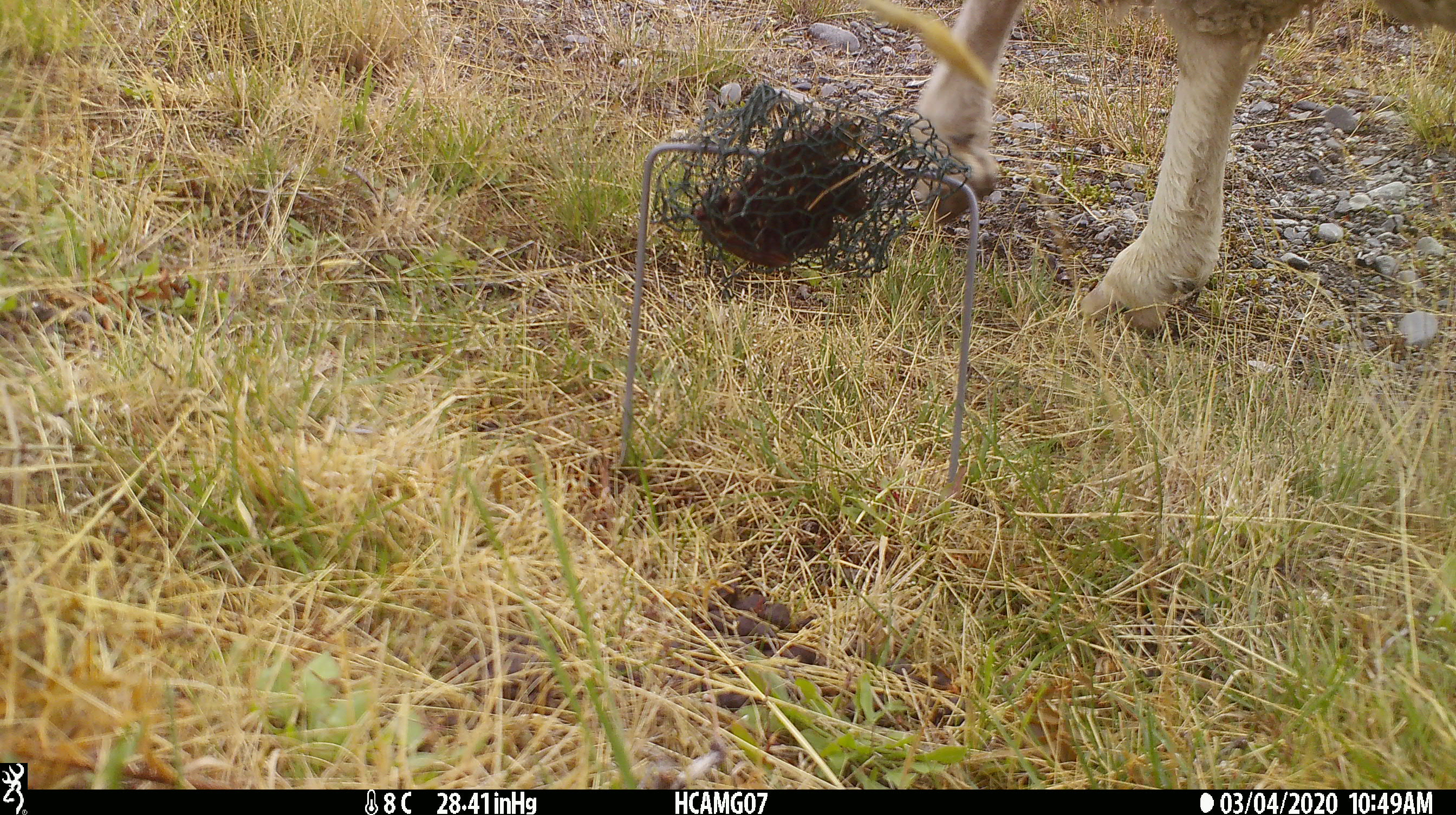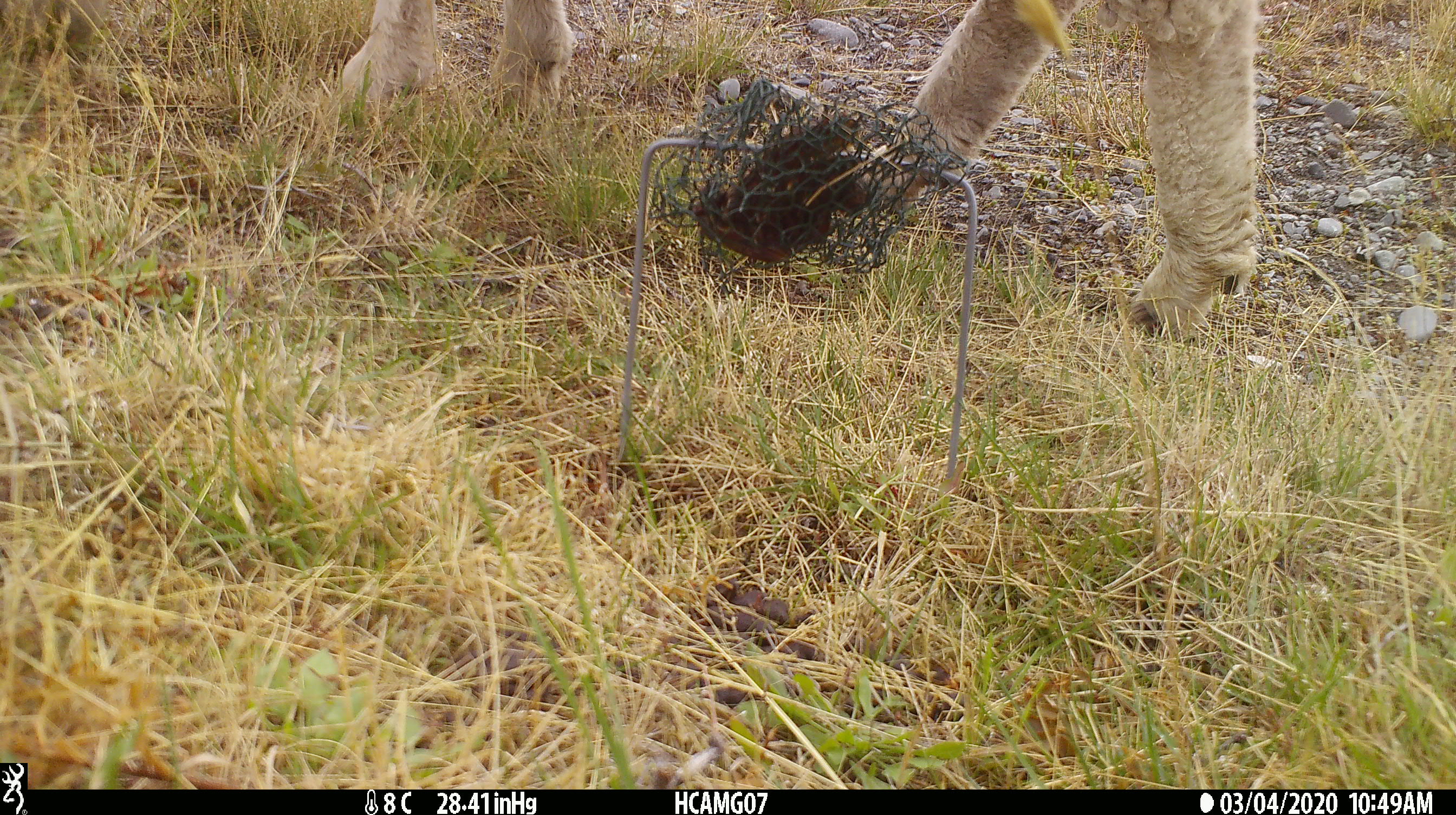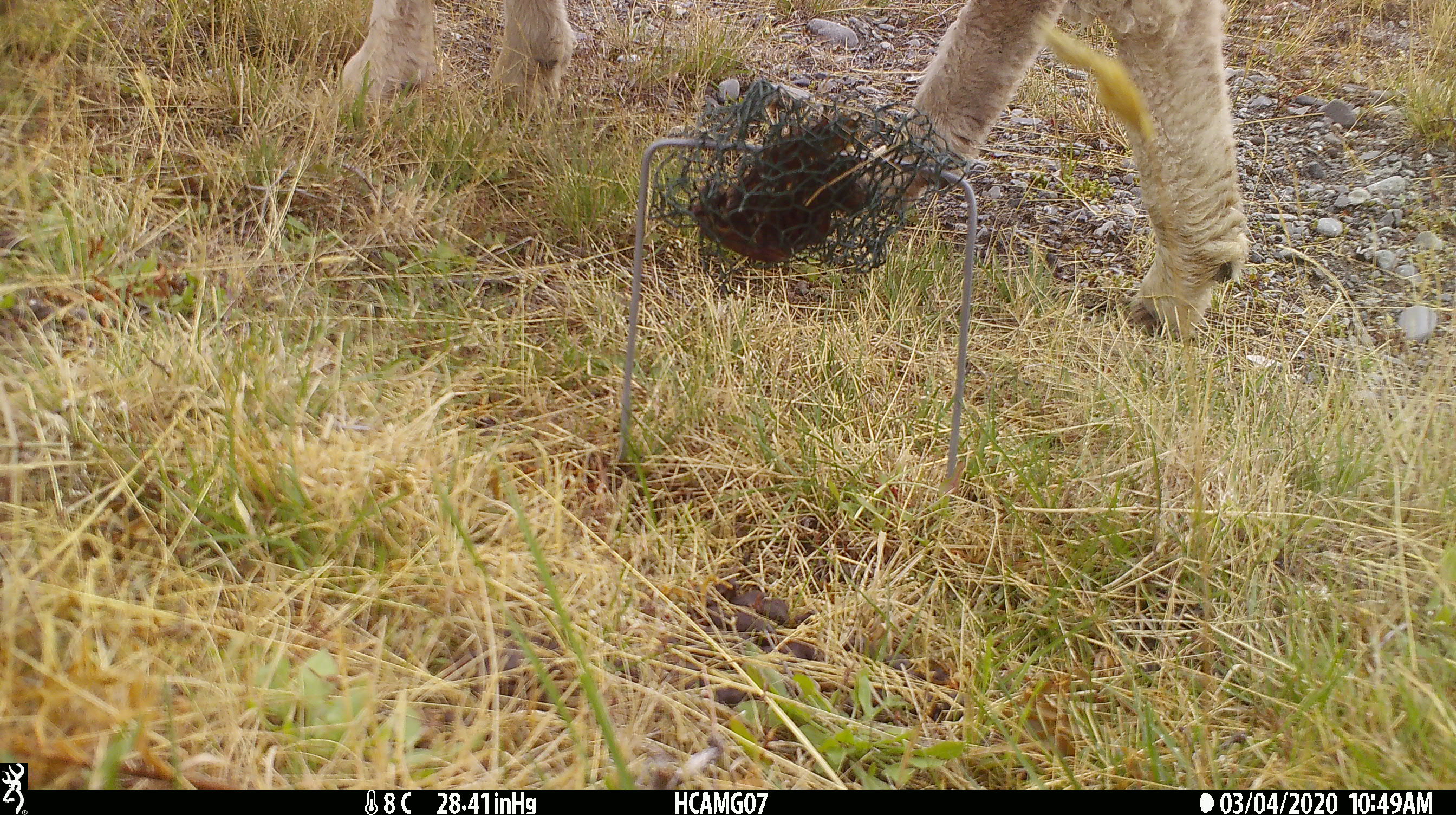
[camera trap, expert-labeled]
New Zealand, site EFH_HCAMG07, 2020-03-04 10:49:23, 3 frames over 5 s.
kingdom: Animalia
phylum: Chordata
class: Mammalia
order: Artiodactyla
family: Bovidae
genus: Ovis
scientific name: Ovis aries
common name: domestic sheep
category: sheep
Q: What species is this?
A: Sheep (domestic sheep) (Ovis aries).